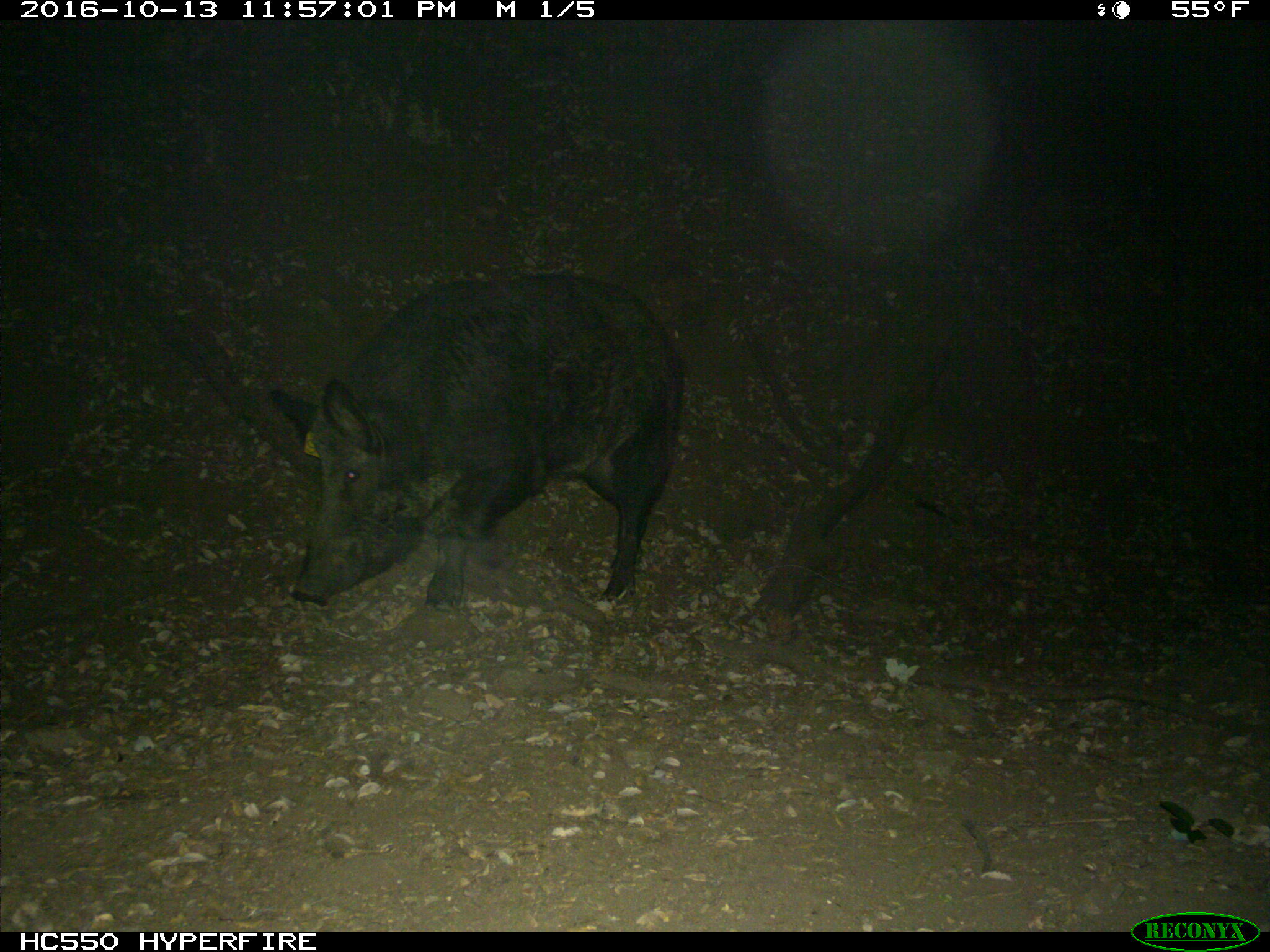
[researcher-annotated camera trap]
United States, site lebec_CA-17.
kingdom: Animalia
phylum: Chordata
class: Mammalia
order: Artiodactyla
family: Suidae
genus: Sus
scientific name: Sus scrofa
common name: wild boar